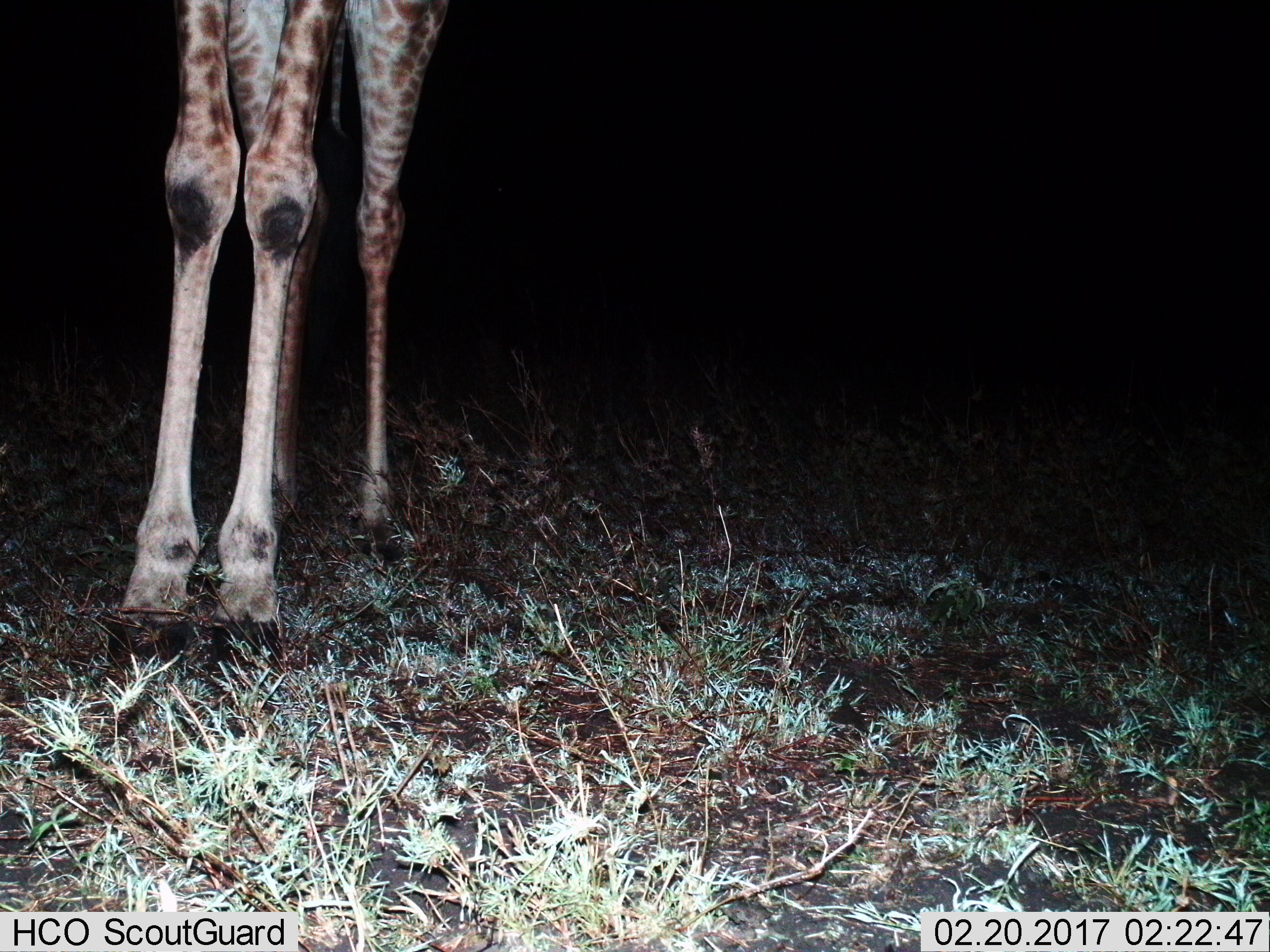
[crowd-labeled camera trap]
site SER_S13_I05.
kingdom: Animalia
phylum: Chordata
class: Mammalia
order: Artiodactyla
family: Giraffidae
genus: Giraffa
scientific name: Giraffa camelopardalis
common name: giraffe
Giraffe (Giraffa camelopardalis), count 1. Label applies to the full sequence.